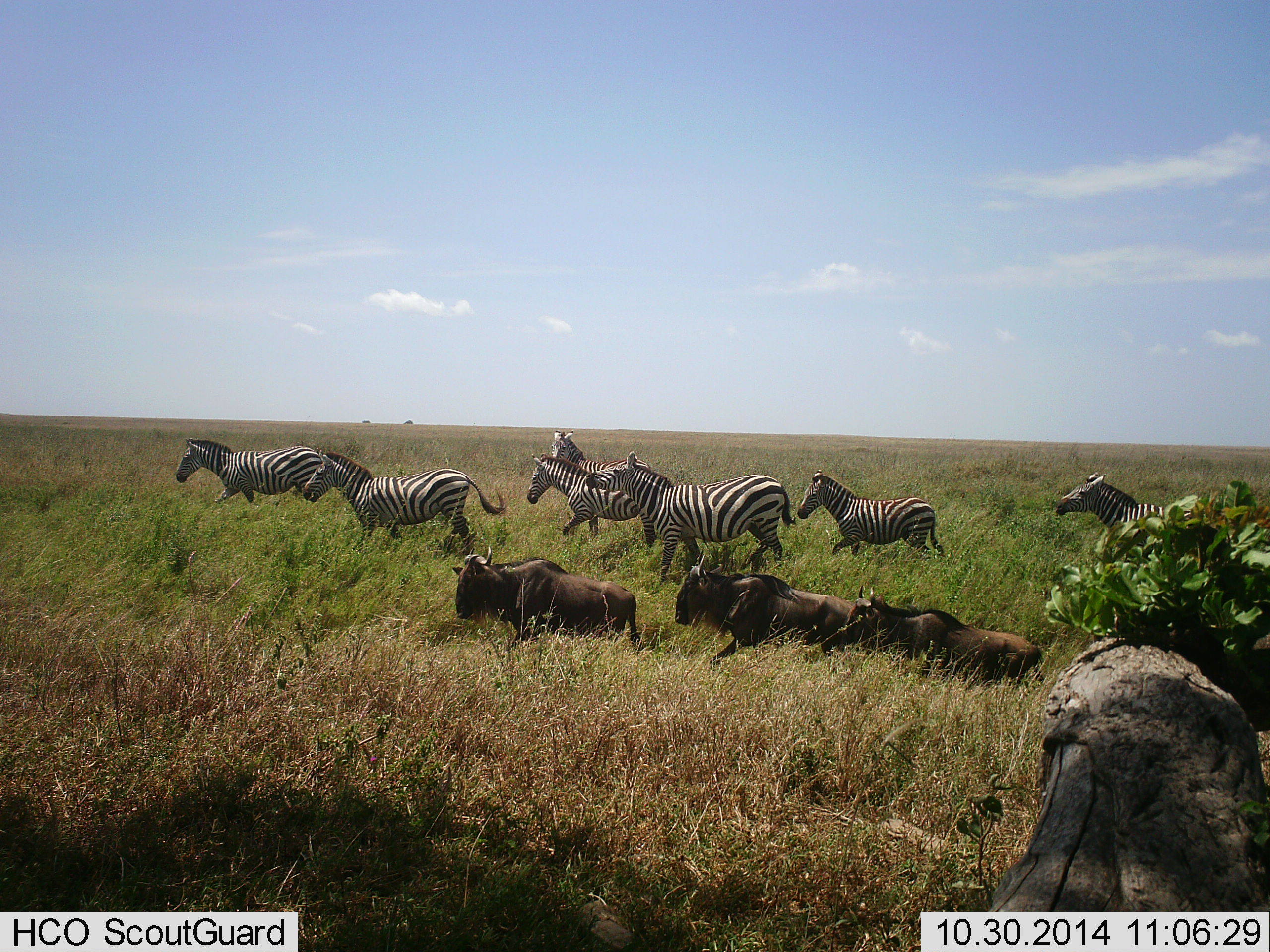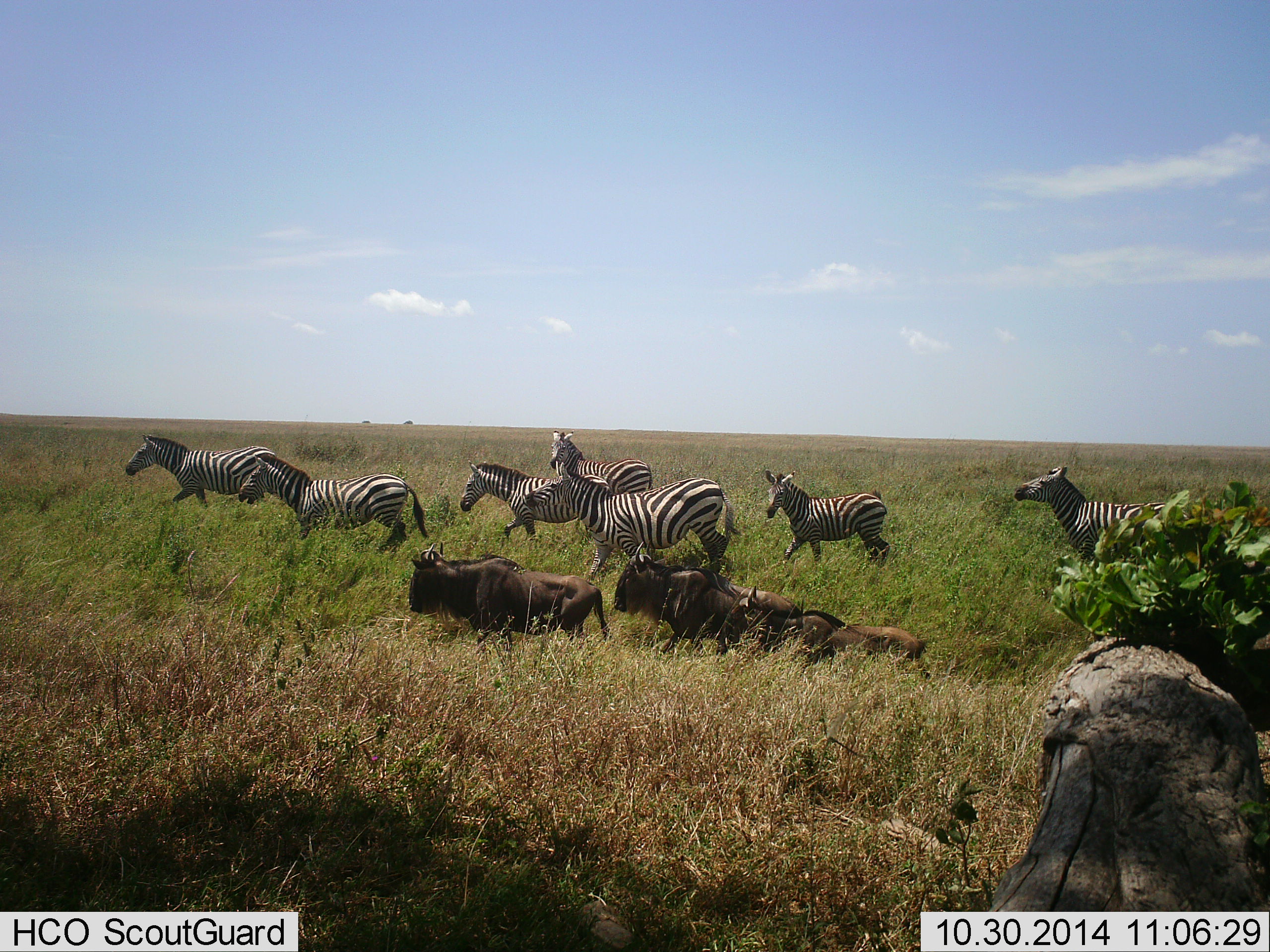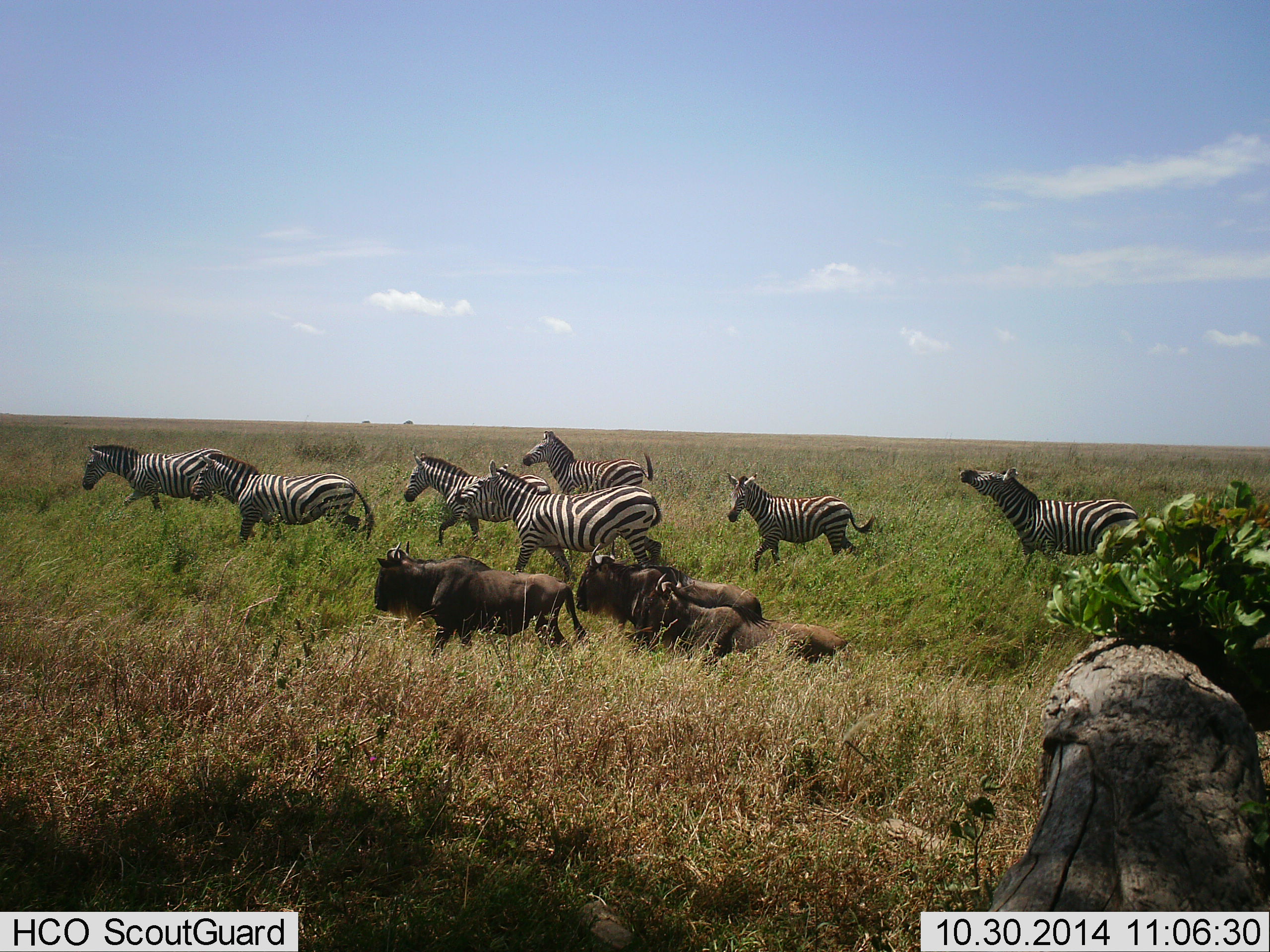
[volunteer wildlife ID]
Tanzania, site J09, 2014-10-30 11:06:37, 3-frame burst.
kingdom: Animalia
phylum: Chordata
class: Mammalia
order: Artiodactyla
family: Bovidae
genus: Connochaetes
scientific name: Connochaetes taurinus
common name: blue wildebeest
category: wildebeest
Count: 3.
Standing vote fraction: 0%.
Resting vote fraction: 10%.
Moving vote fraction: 90%.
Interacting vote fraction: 0%.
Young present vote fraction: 0%.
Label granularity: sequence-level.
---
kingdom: Animalia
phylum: Chordata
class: Mammalia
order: Perissodactyla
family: Equidae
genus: Equus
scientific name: Equus quagga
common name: plains zebra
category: zebra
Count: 7.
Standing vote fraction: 20%.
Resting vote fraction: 0%.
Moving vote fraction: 100%.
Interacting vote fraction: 10%.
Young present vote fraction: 10%.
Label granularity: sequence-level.